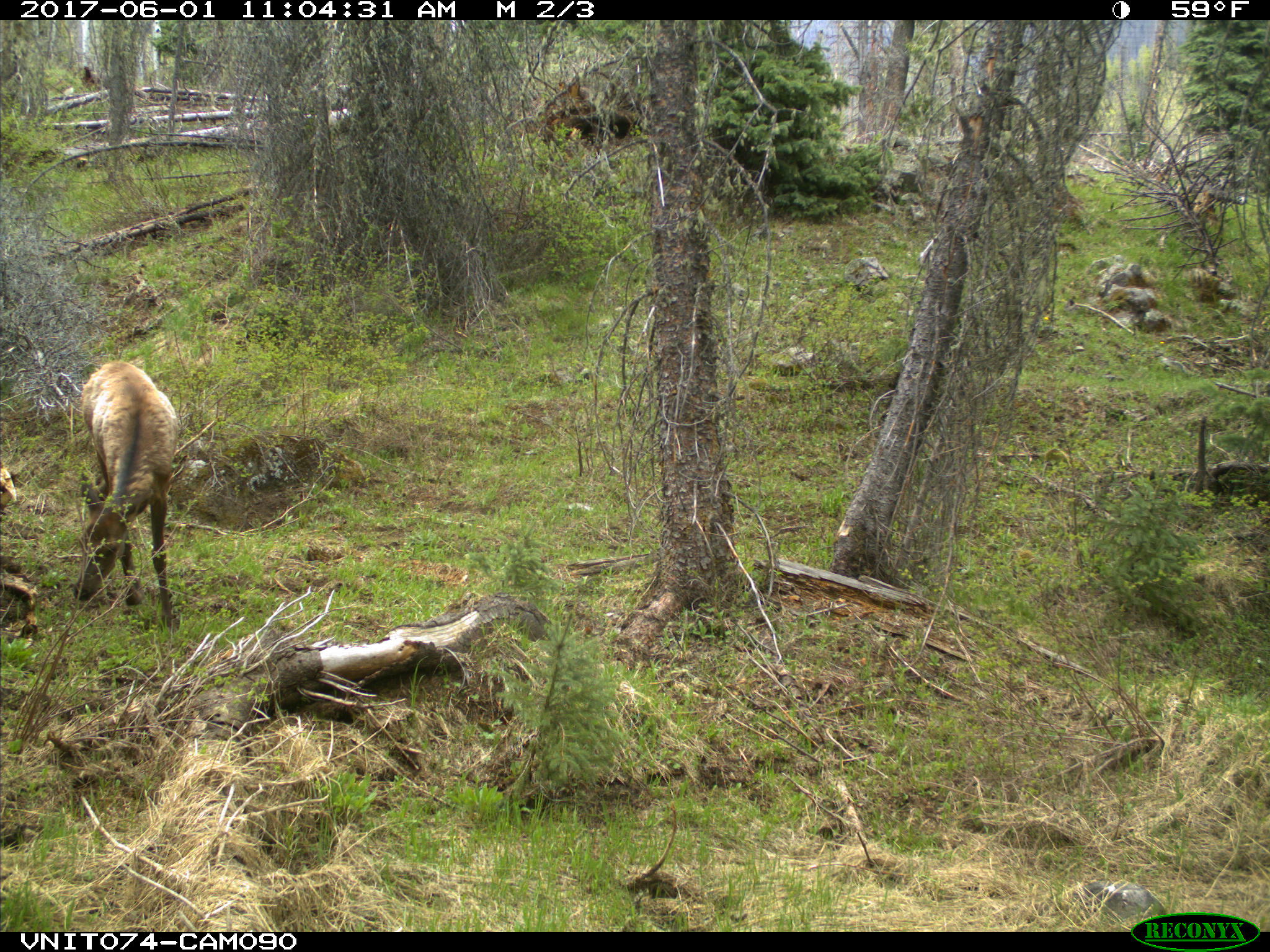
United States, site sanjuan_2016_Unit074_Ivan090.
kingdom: Animalia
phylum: Chordata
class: Mammalia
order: Artiodactyla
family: Cervidae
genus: Cervus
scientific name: Cervus elaphus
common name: red deer